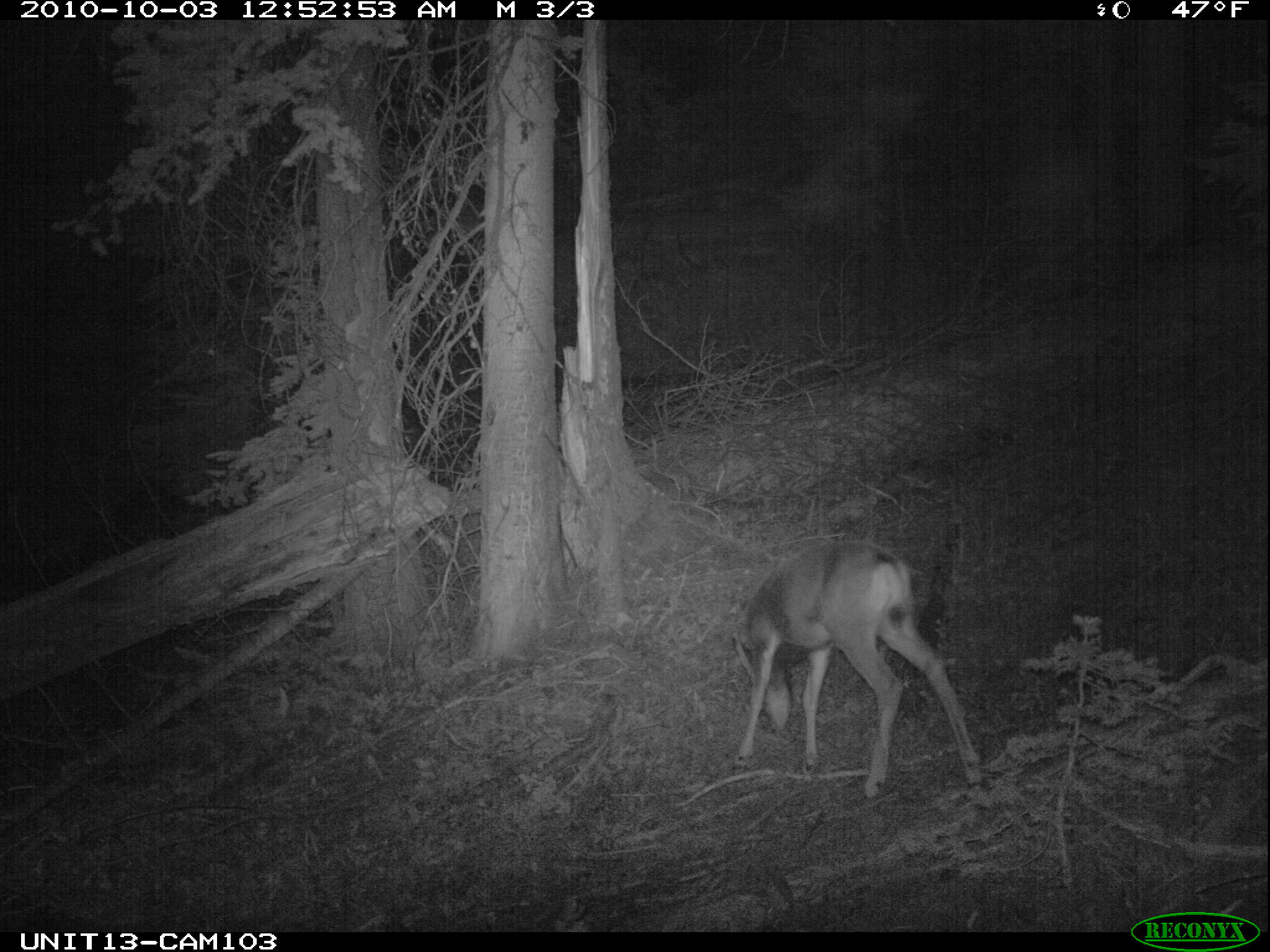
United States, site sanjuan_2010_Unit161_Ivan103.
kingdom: Animalia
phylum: Chordata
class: Mammalia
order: Artiodactyla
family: Cervidae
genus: Odocoileus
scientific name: Odocoileus hemionus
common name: mule deer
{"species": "Odocoileus hemionus (mule deer)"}